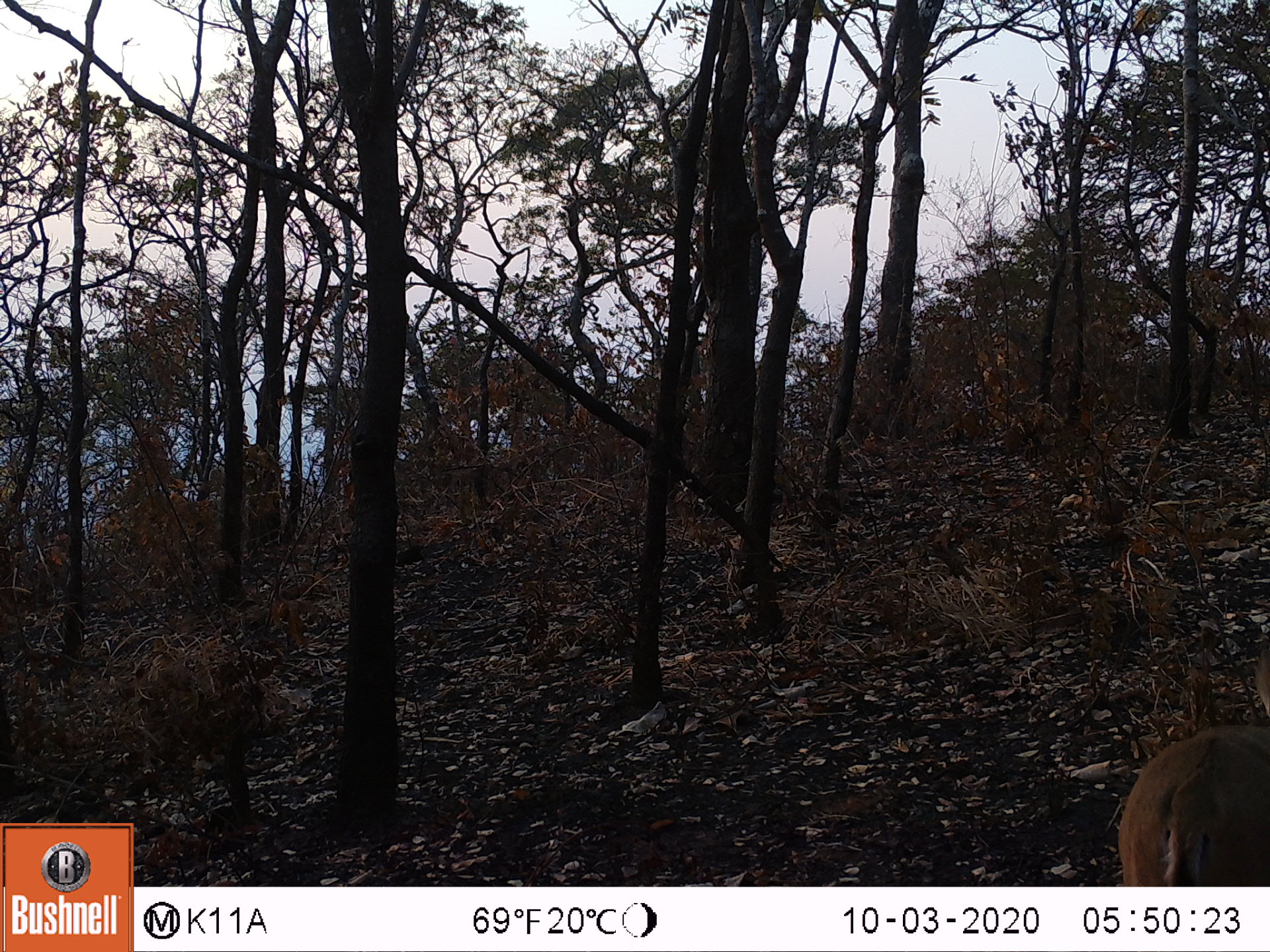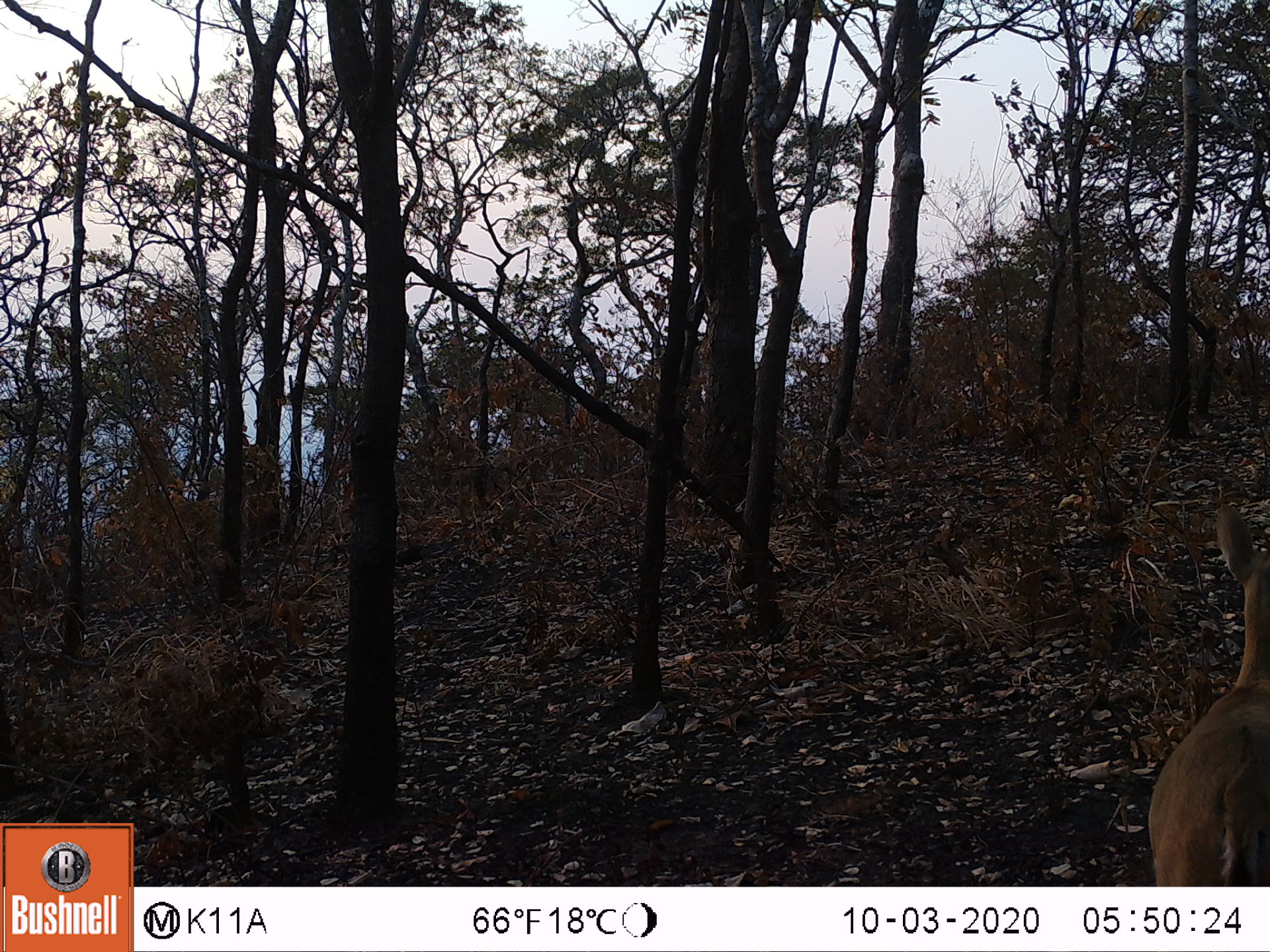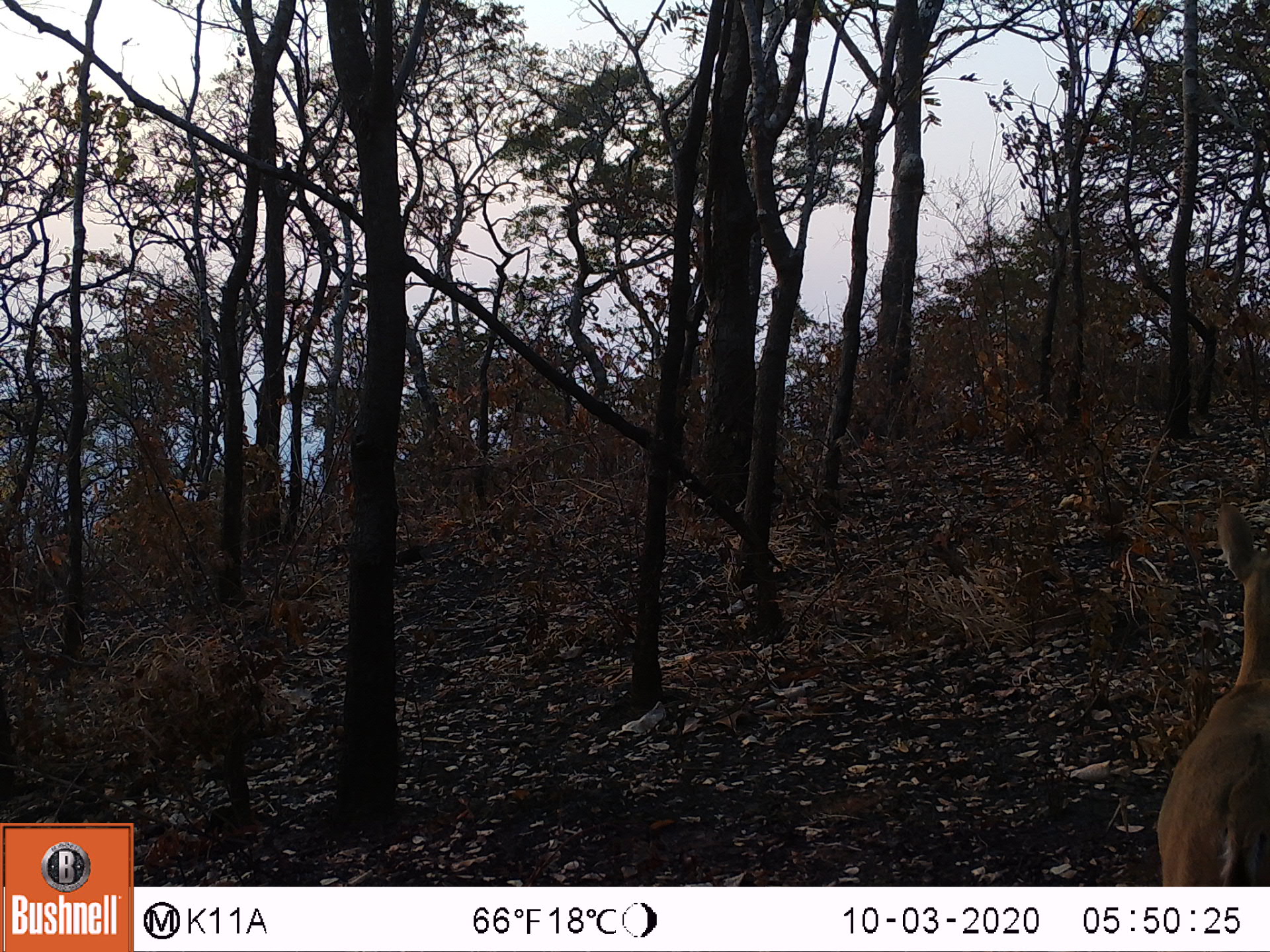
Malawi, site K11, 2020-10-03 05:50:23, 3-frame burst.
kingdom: Animalia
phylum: Chordata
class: Mammalia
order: Artiodactyla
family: Bovidae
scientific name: Antilopinae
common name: small antelope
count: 1